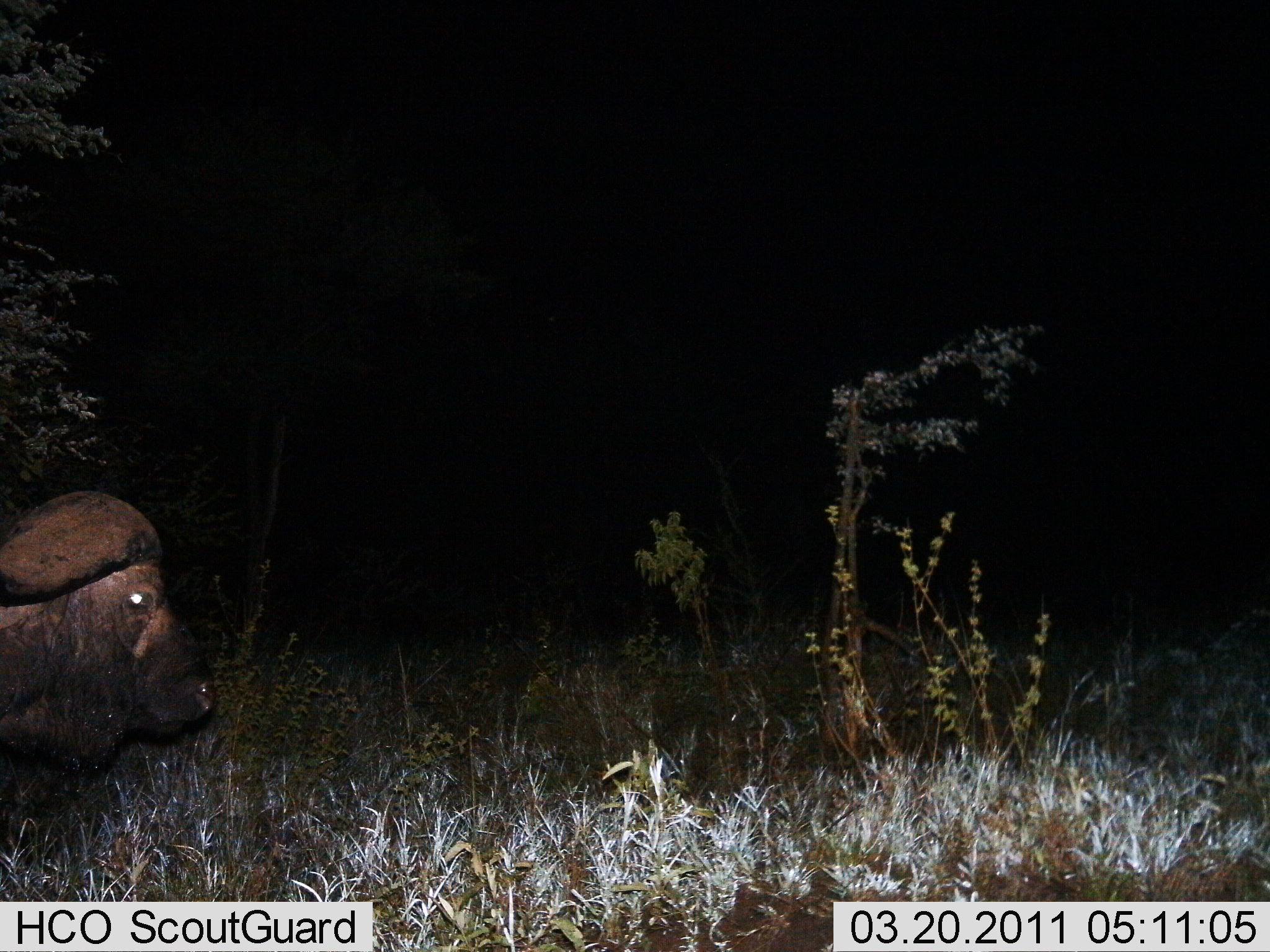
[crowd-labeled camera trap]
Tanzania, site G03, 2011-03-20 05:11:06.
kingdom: Animalia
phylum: Chordata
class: Mammalia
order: Artiodactyla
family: Bovidae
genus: Syncerus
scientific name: Syncerus caffer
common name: cape buffalo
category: buffalo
Buffalo (cape buffalo) (Syncerus caffer), count 1. Behavior (volunteer vote fractions): standing 50%, resting 33%, moving 17%, interacting 0%. Young present (vote fraction): 0%. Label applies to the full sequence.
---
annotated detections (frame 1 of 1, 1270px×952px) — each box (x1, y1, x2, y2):
animal: (0, 487, 216, 774)